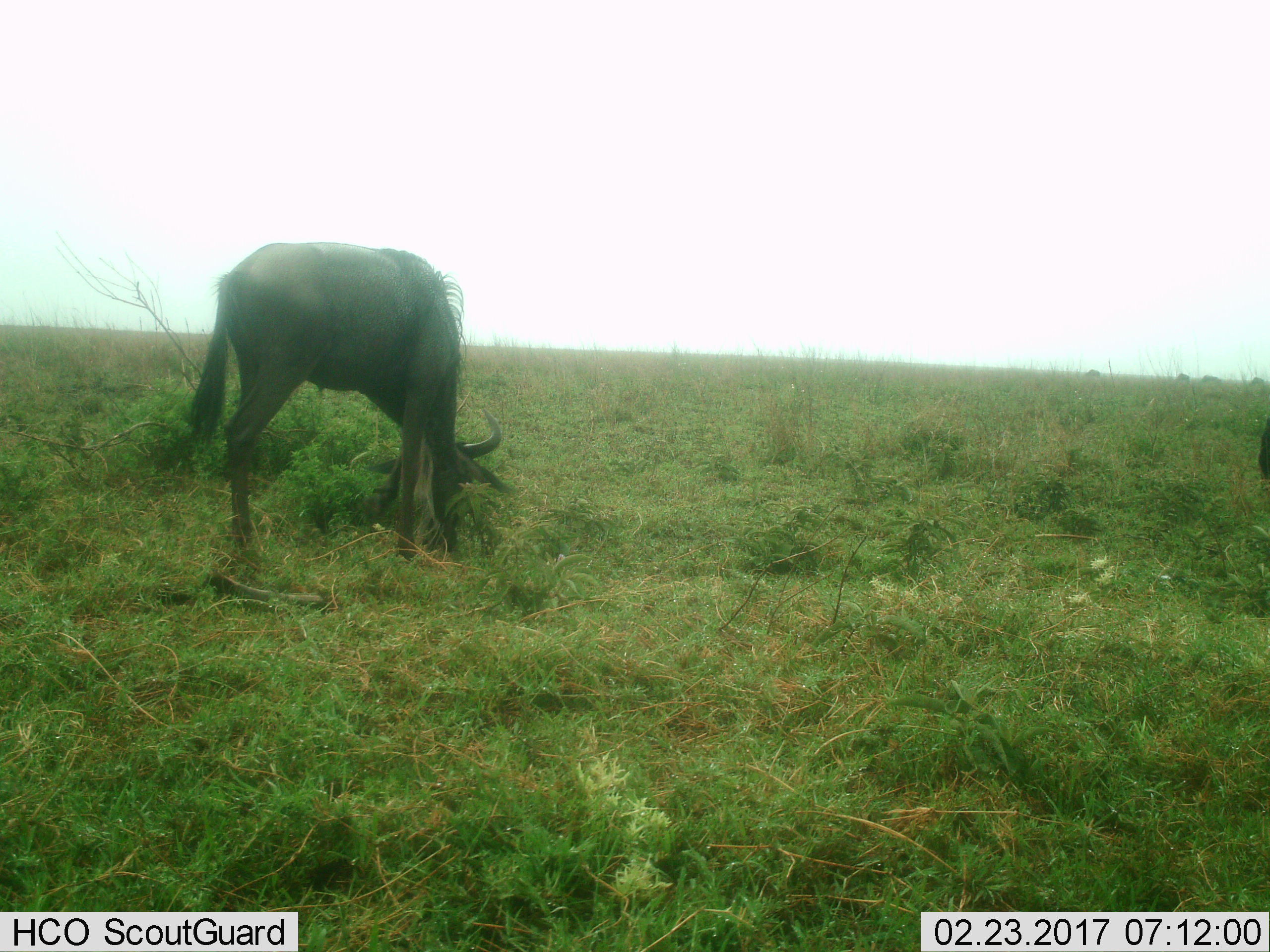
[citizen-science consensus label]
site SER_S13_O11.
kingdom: Animalia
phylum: Chordata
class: Mammalia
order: Artiodactyla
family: Bovidae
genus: Connochaetes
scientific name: Connochaetes taurinus taurinus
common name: blue wildebeest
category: wildebeestblue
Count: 1.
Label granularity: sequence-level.